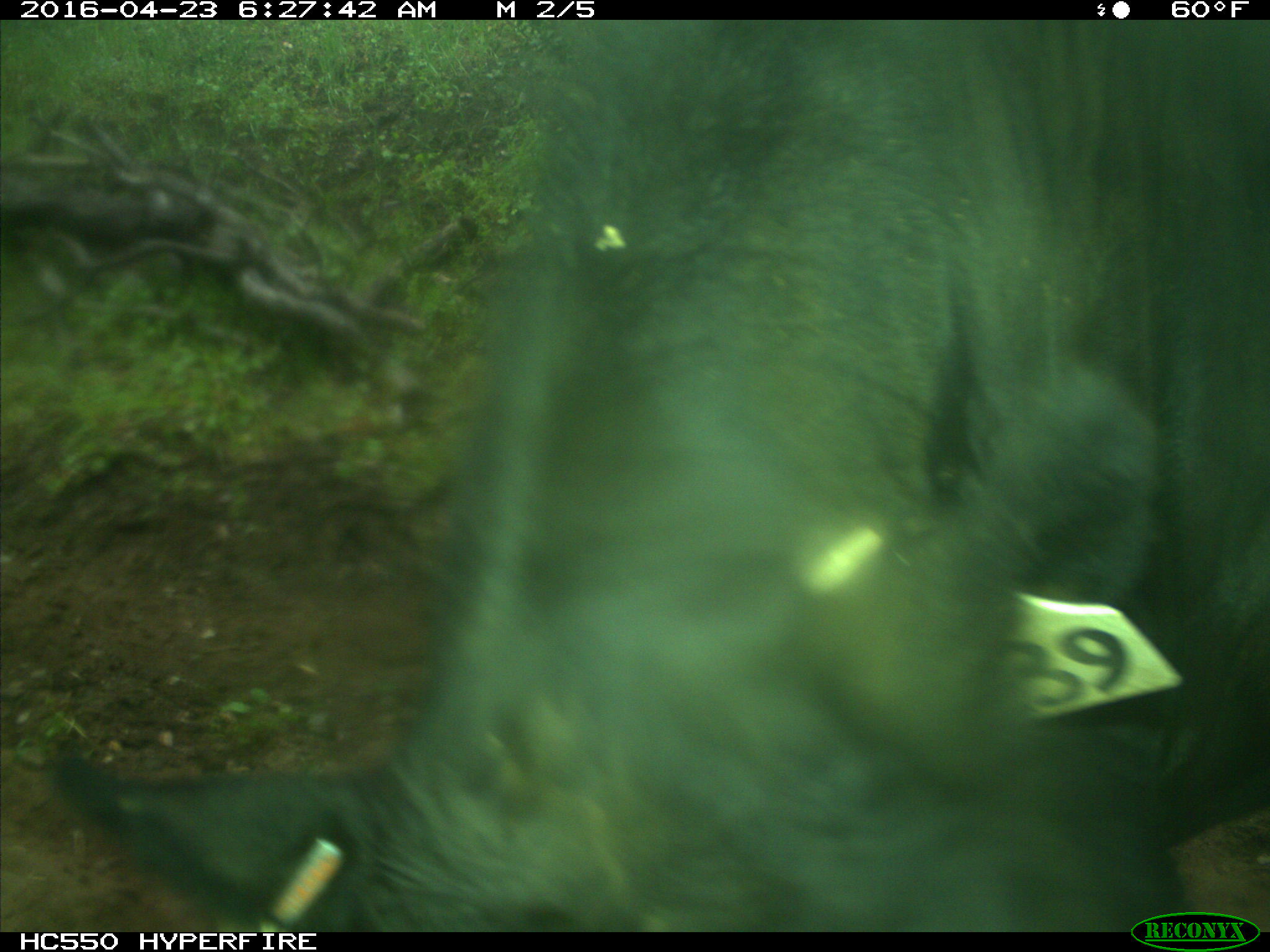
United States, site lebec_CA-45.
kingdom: Animalia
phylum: Chordata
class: Mammalia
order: Artiodactyla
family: Bovidae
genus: Bos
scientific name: Bos taurus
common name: domestic cow